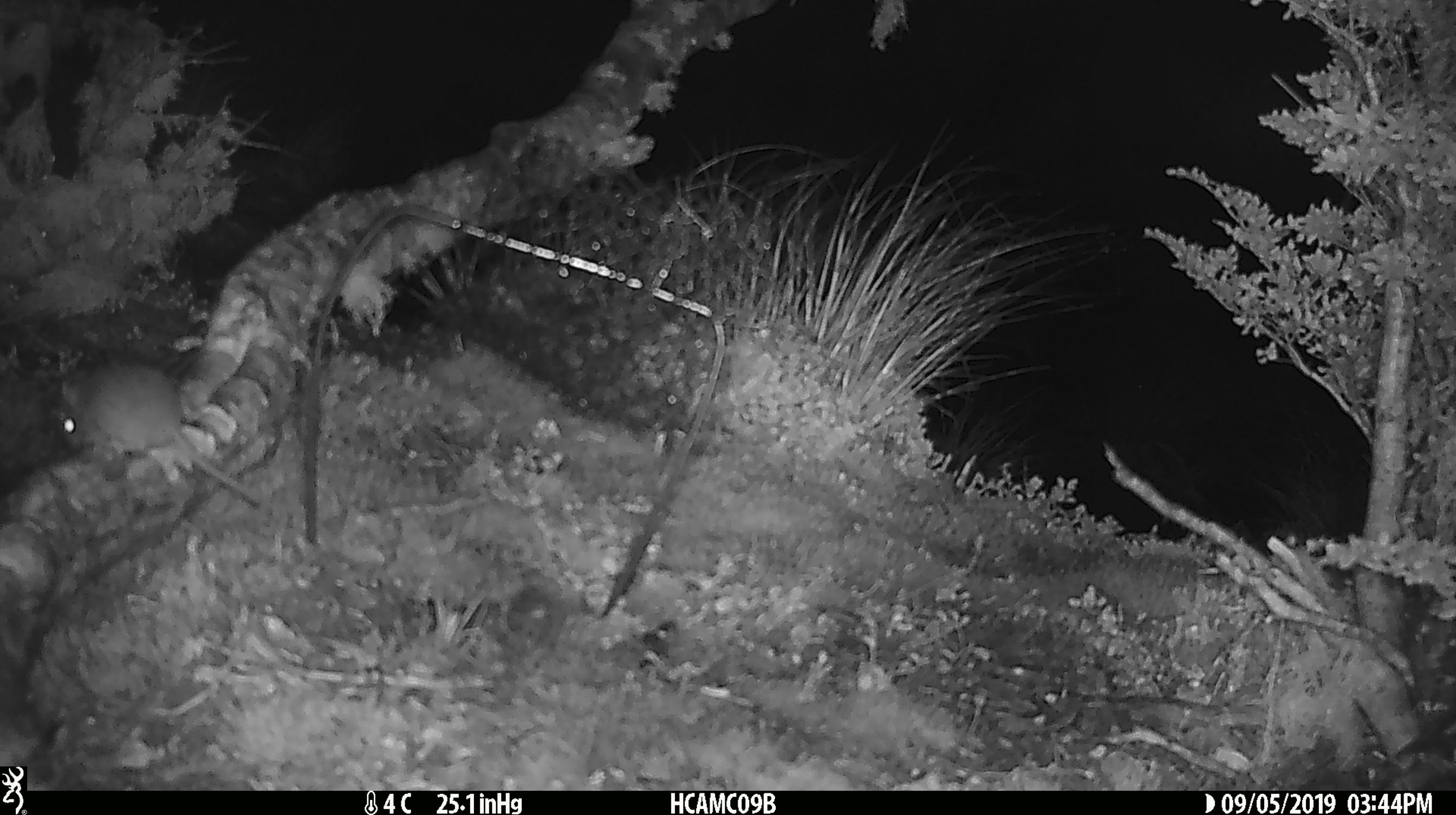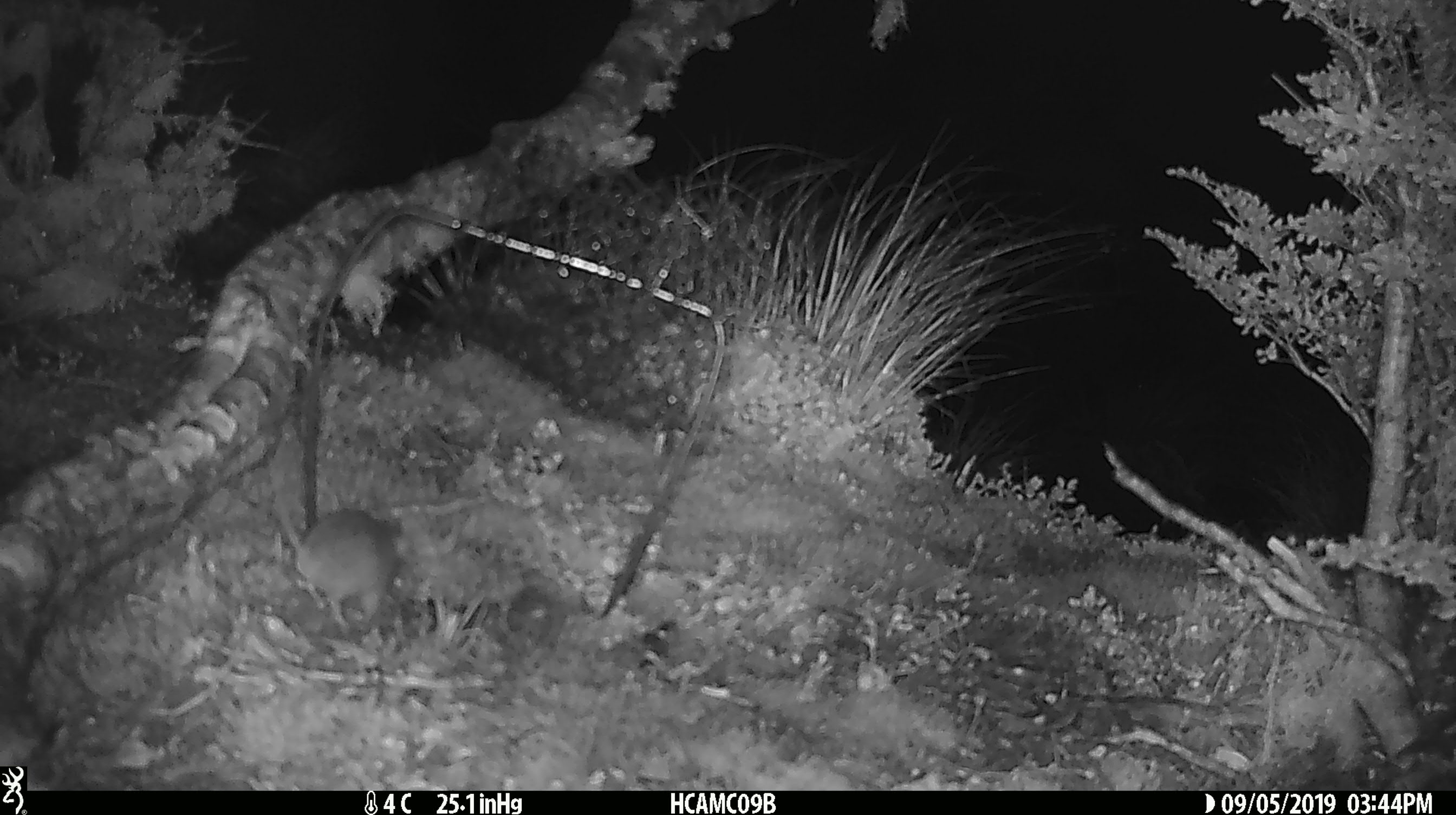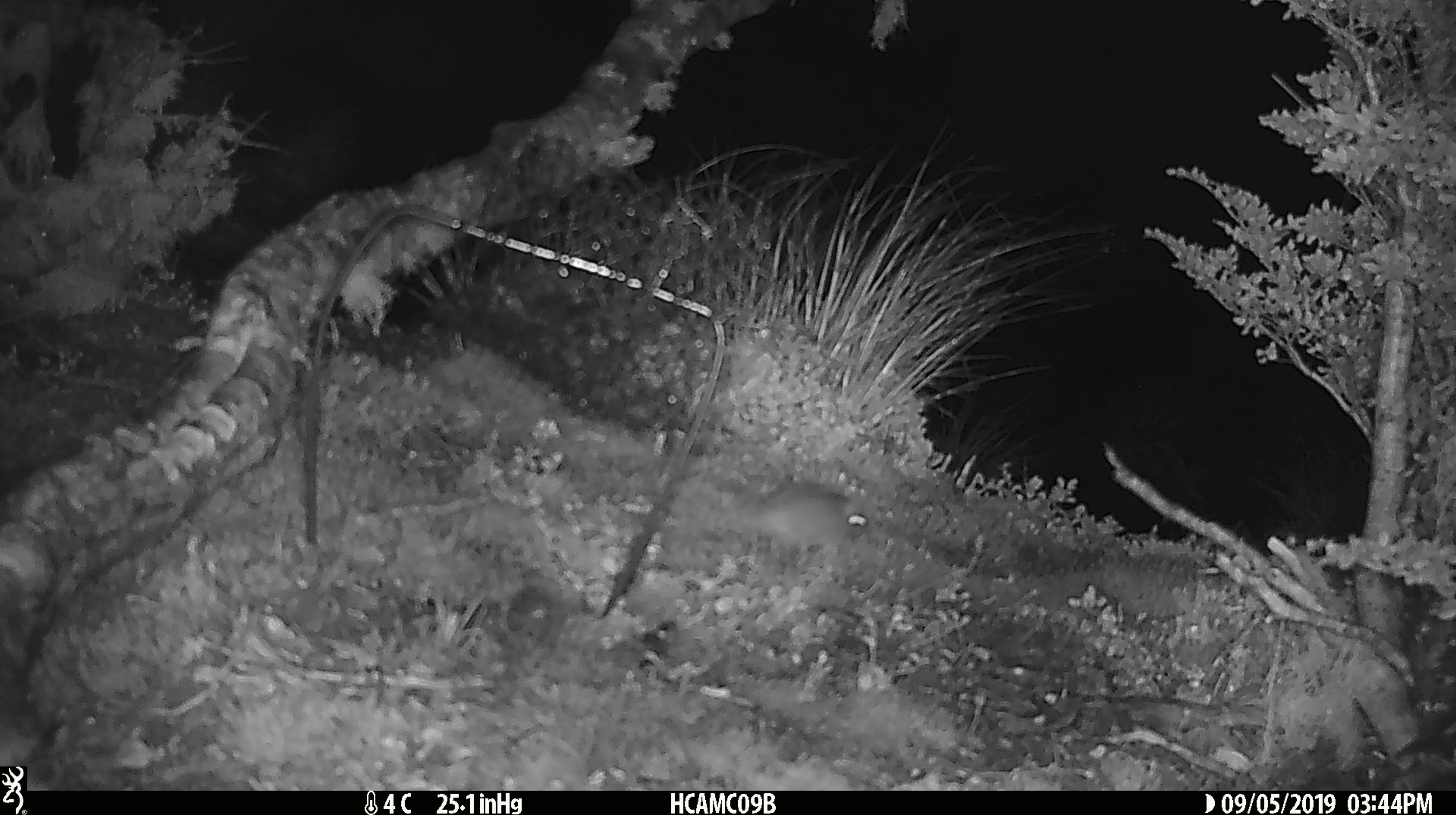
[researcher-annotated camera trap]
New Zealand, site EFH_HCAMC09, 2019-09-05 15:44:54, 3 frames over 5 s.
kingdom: Animalia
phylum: Chordata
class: Mammalia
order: Rodentia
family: Muridae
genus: Mus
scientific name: Mus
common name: mouse